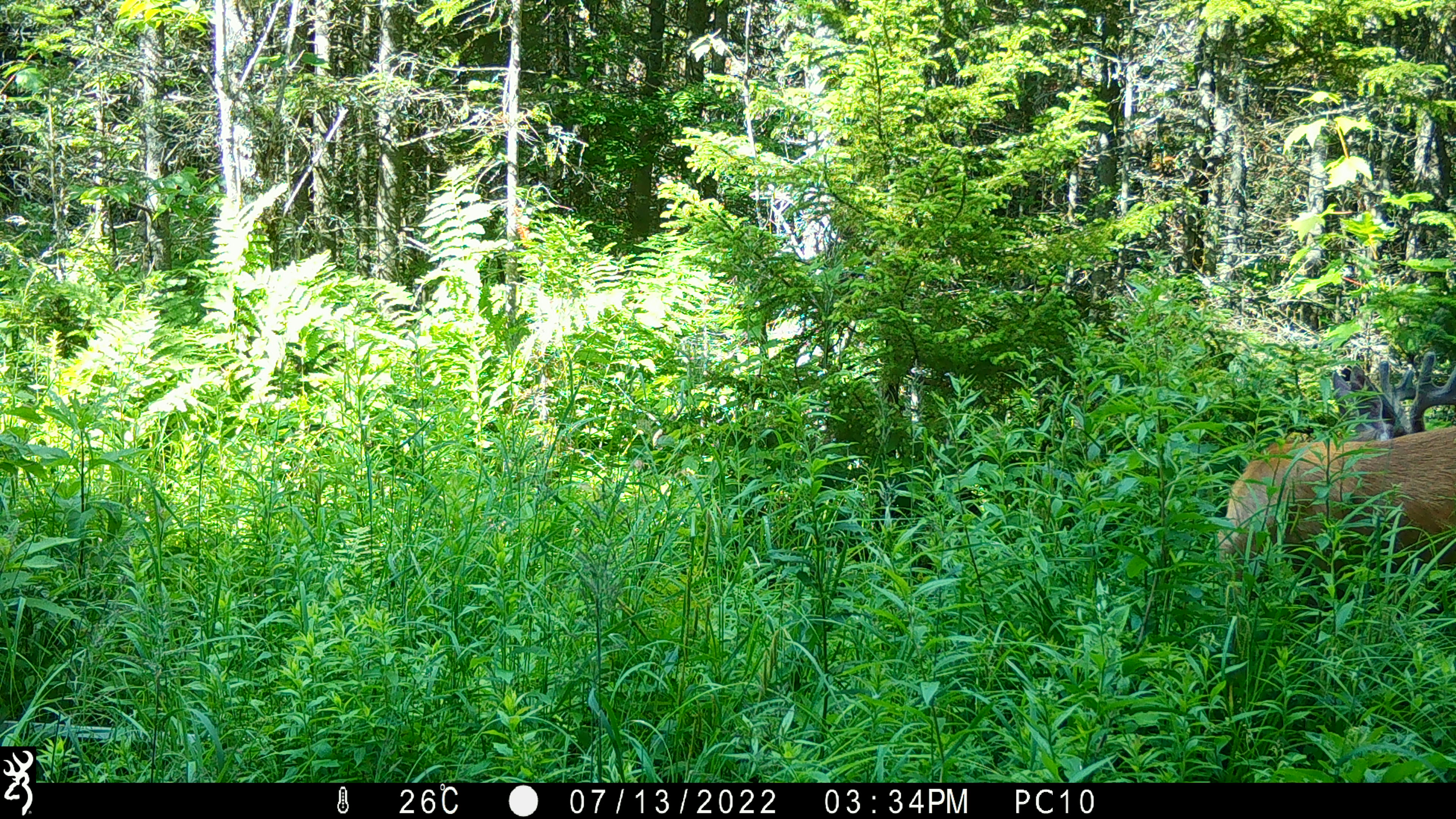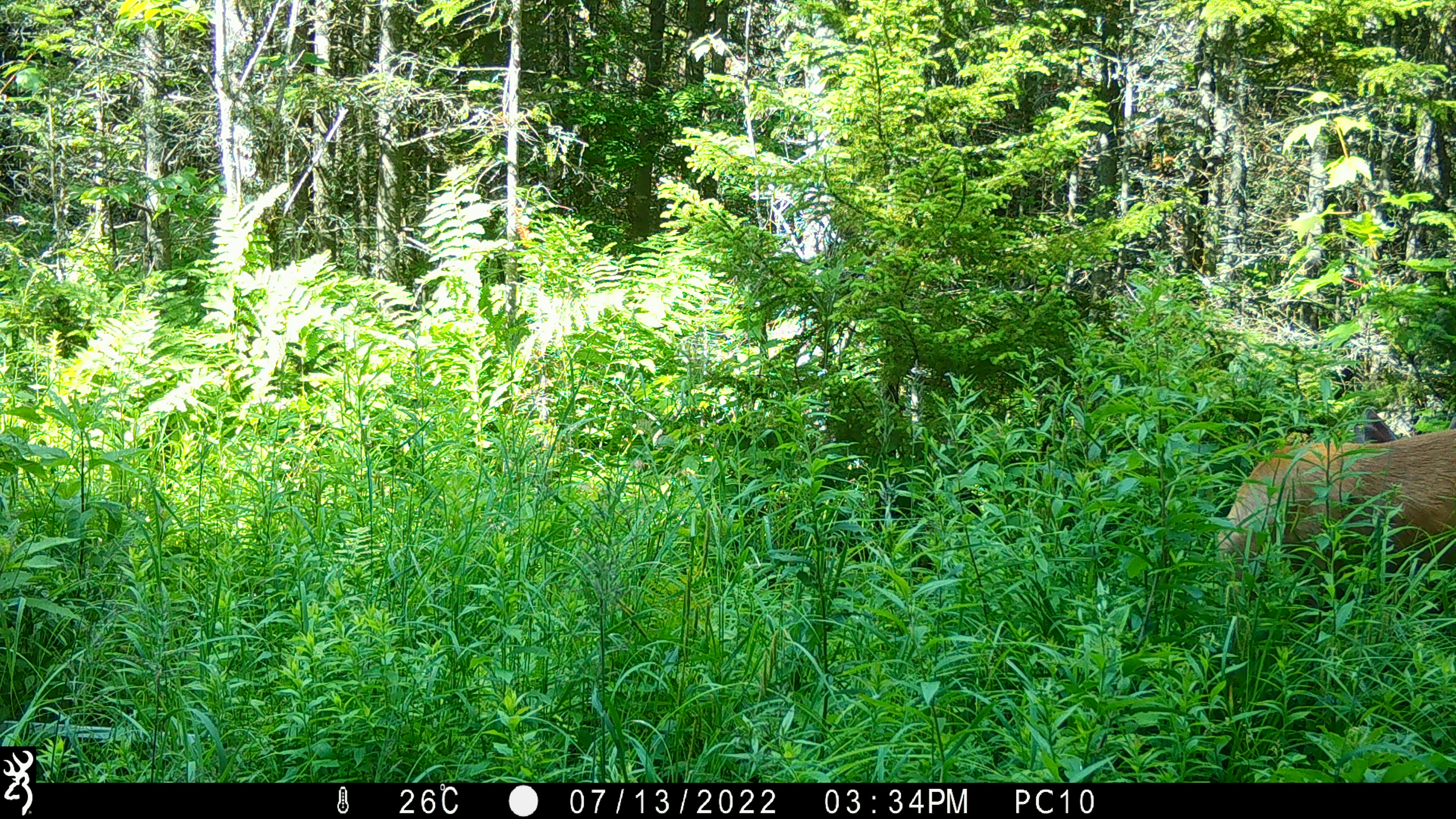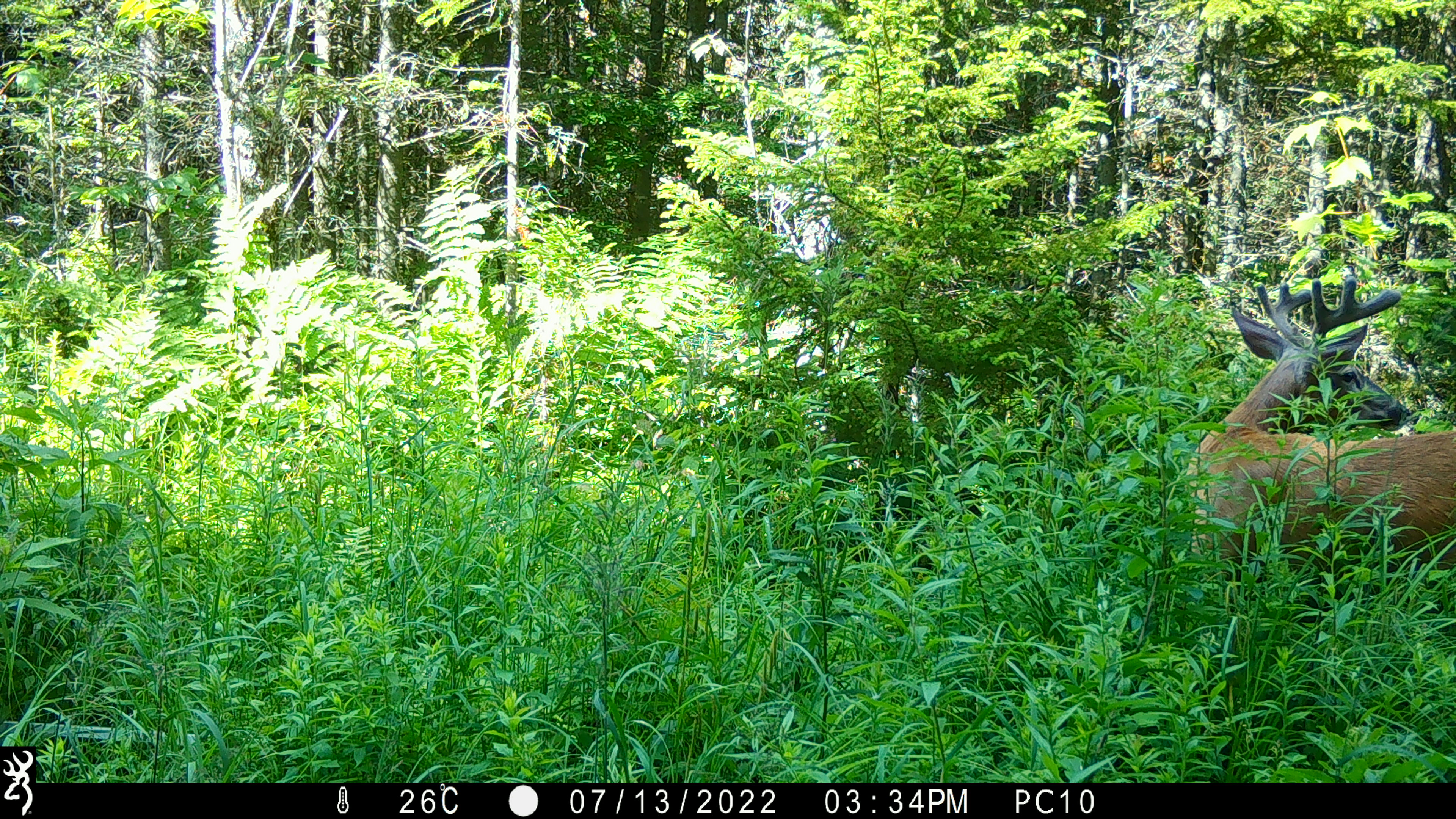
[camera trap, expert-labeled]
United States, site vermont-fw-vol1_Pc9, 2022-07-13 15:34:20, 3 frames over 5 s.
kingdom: Animalia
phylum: Chordata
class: Mammalia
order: Artiodactyla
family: Cervidae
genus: Odocoileus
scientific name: Odocoileus virginianus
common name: white-tailed deer